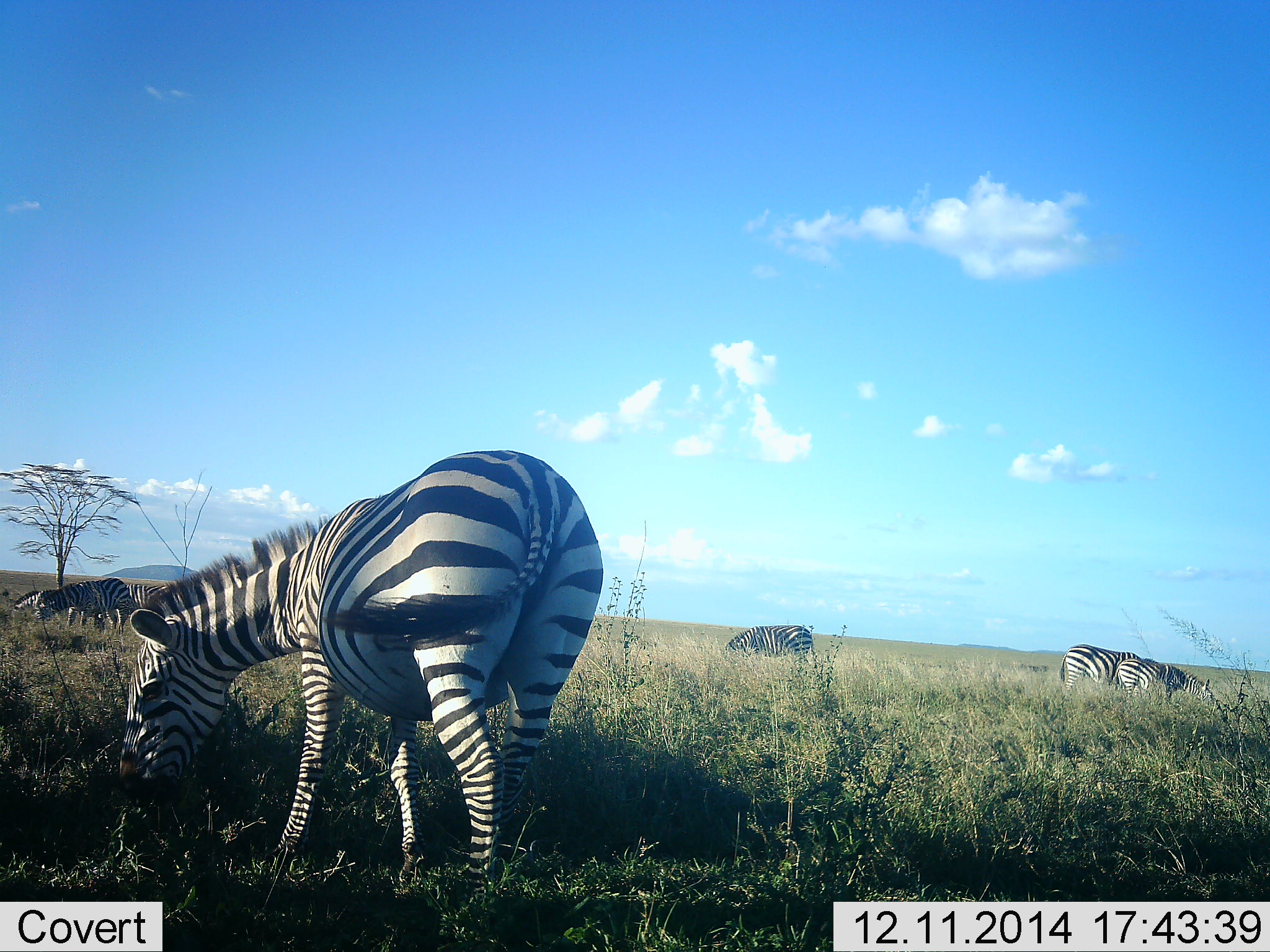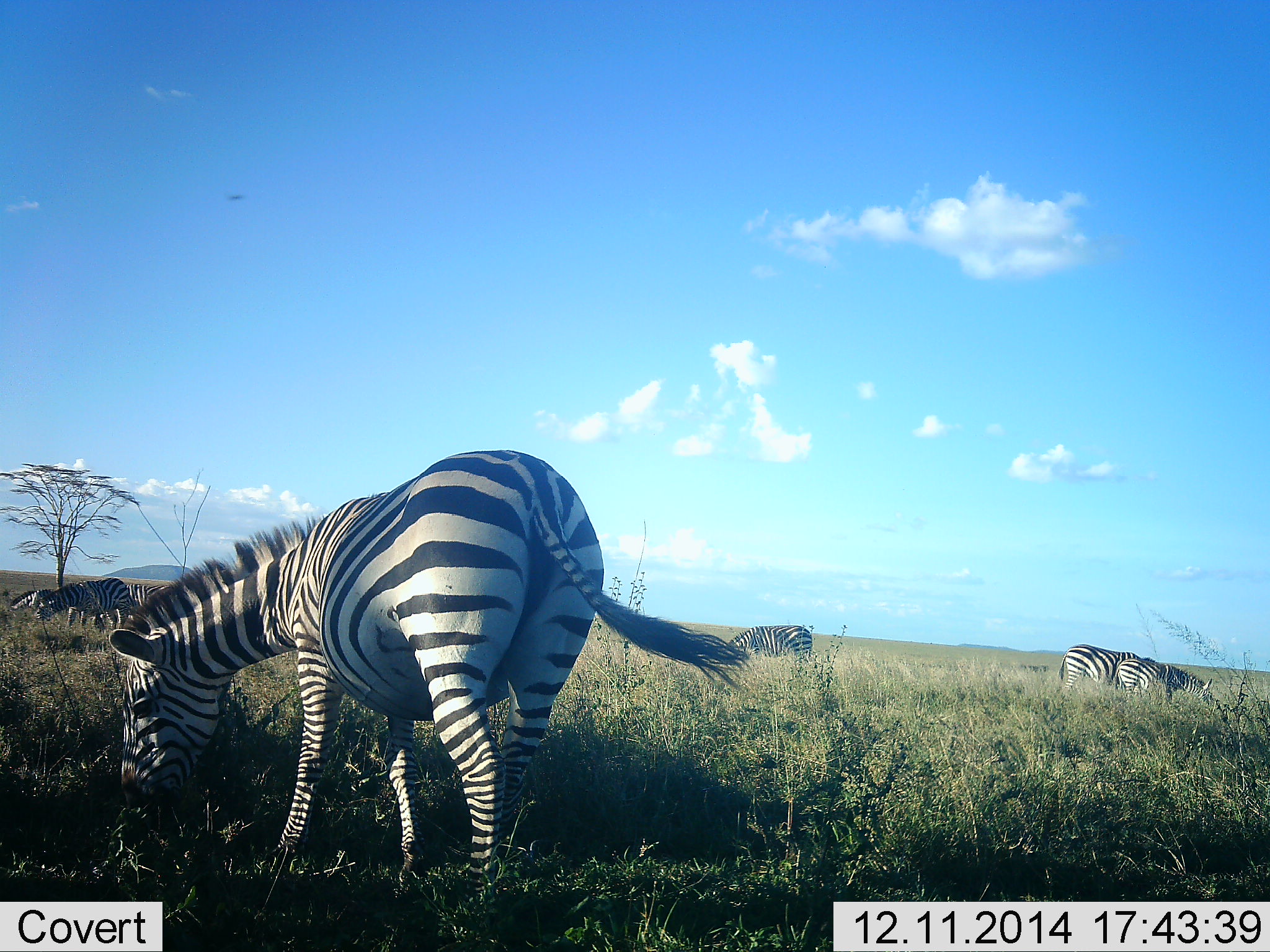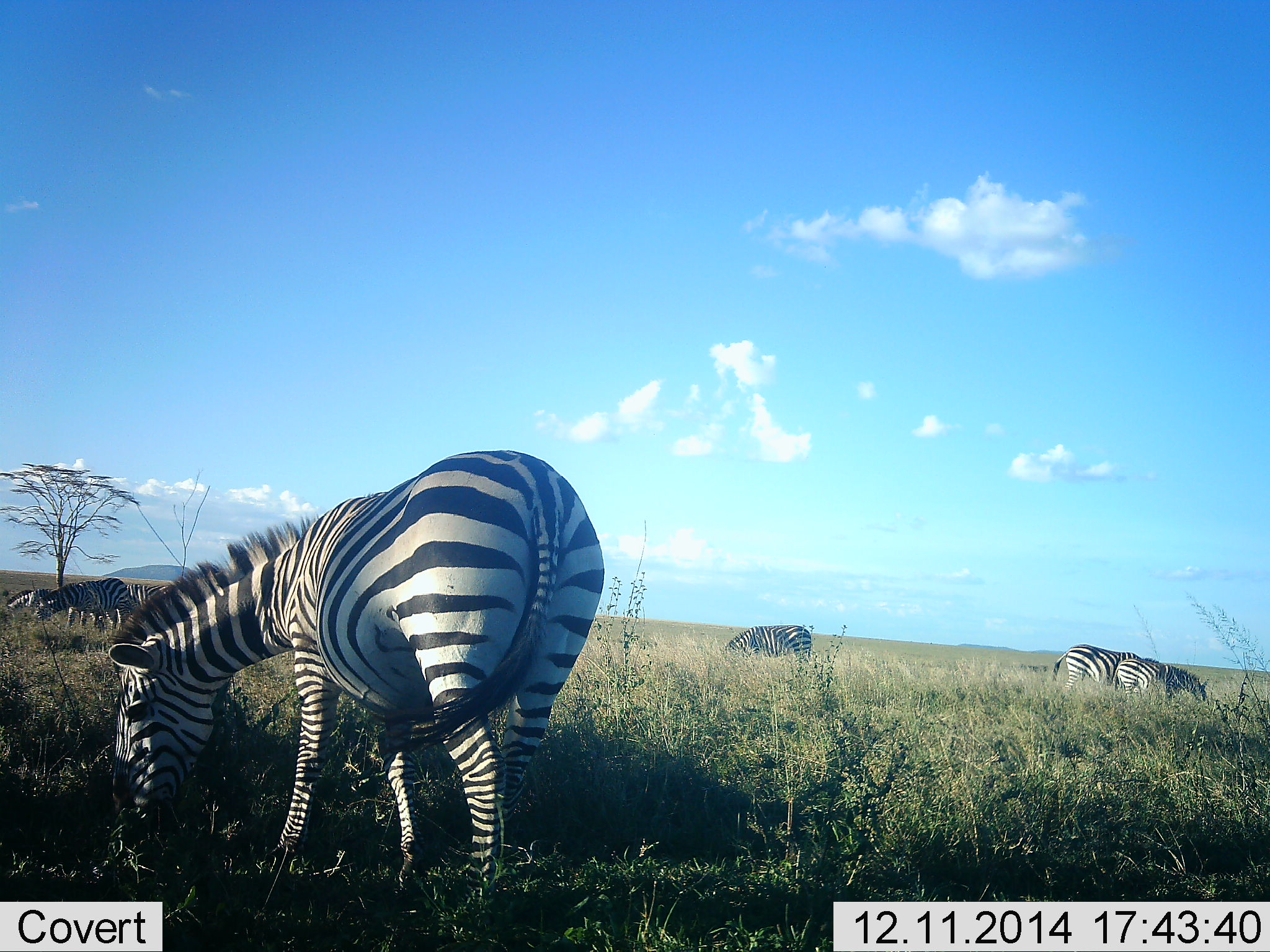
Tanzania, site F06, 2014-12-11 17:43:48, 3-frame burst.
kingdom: Animalia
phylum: Chordata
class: Mammalia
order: Perissodactyla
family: Equidae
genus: Equus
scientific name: Equus quagga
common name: plains zebra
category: zebra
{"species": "zebra (plains zebra) (Equus quagga)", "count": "7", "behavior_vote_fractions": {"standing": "36%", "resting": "0%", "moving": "18%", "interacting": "0%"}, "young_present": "9%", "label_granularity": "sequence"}